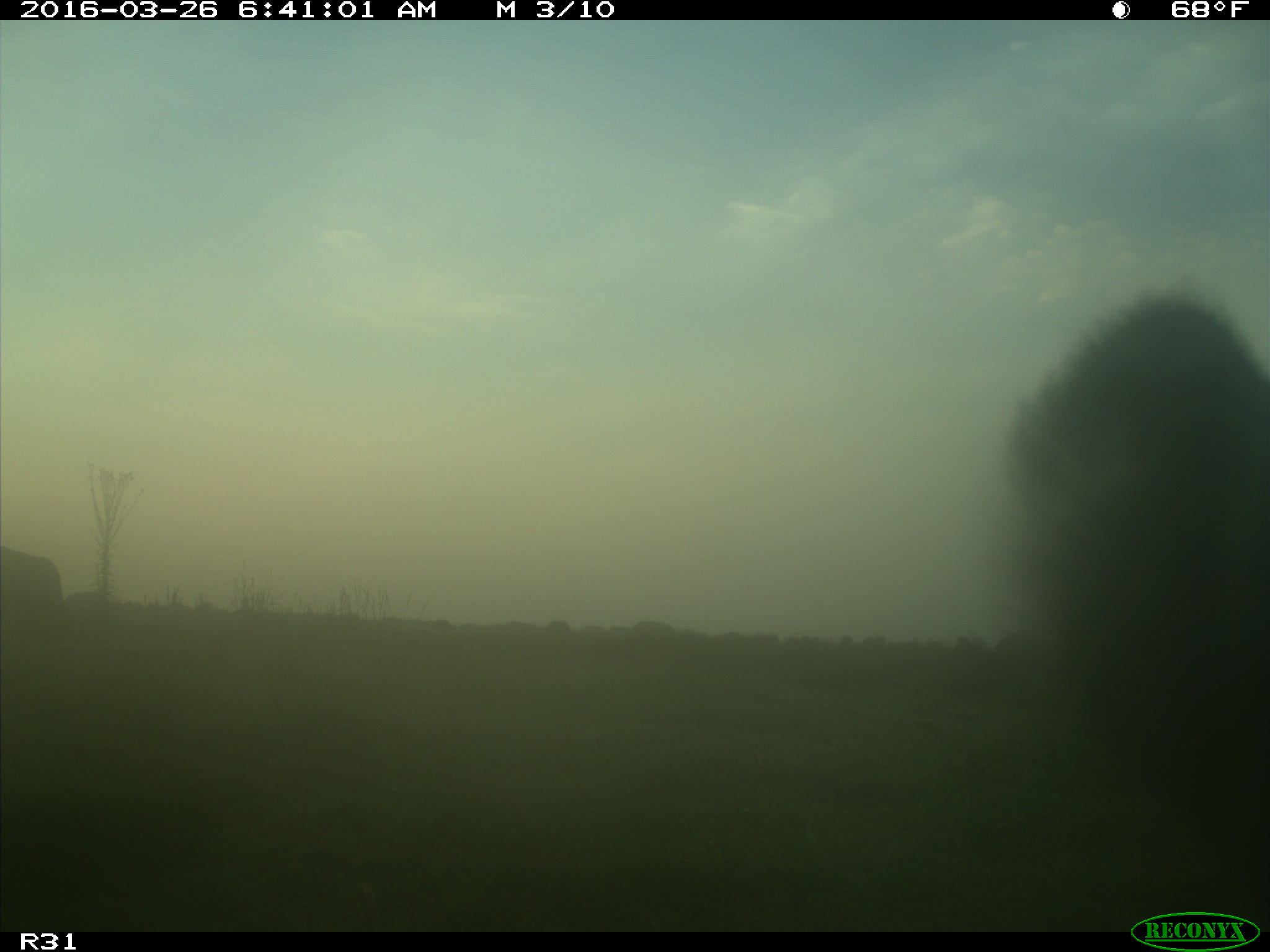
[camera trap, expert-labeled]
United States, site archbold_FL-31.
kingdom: Animalia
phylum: Chordata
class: Mammalia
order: Artiodactyla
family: Bovidae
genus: Bos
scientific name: Bos taurus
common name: domestic cow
Bos taurus (domestic cow).